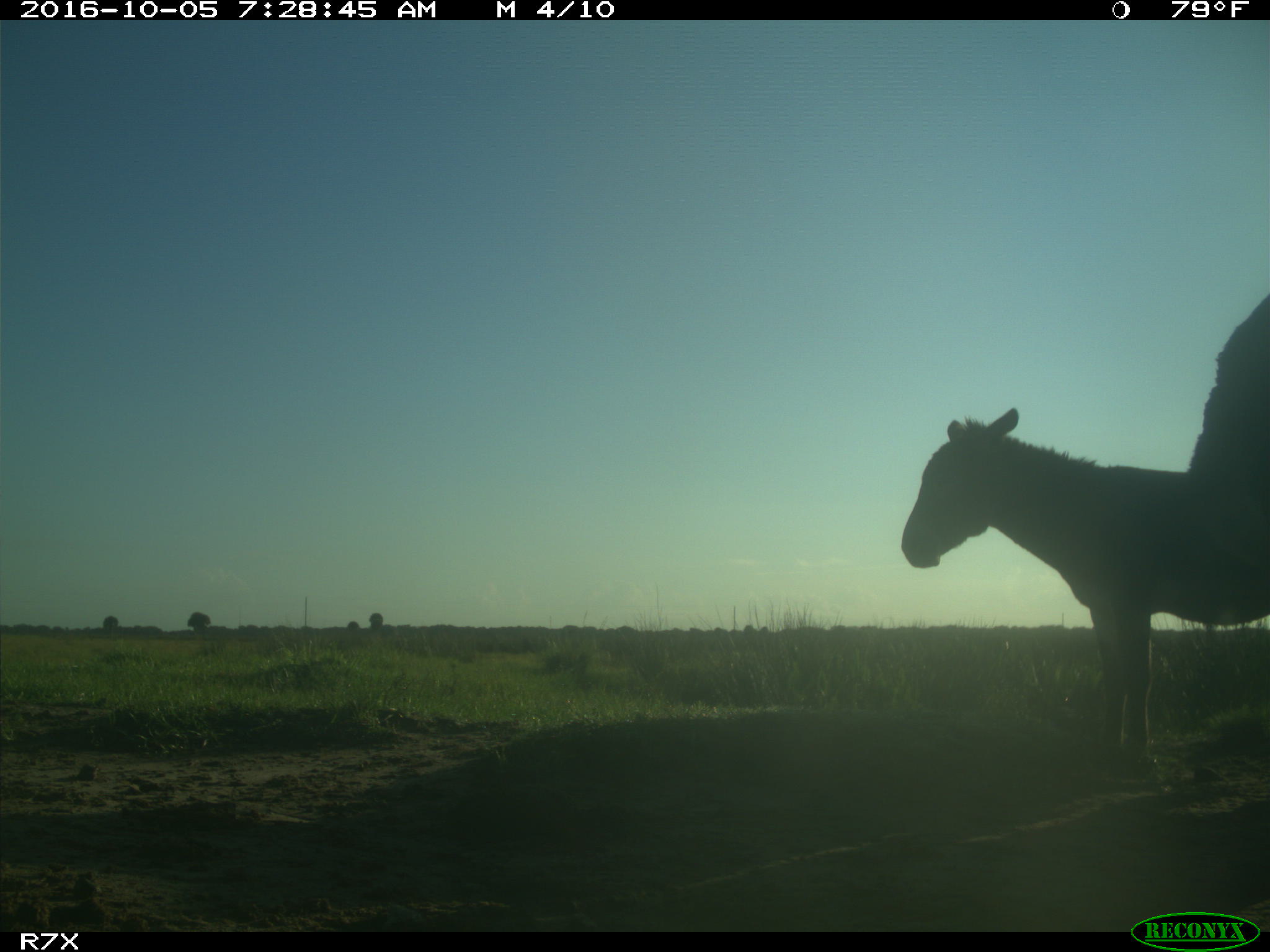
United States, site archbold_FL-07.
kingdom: Animalia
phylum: Chordata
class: Mammalia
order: Perissodactyla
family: Equidae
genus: Equus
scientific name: Equus africanus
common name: african wild ass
Equus africanus (african wild ass).